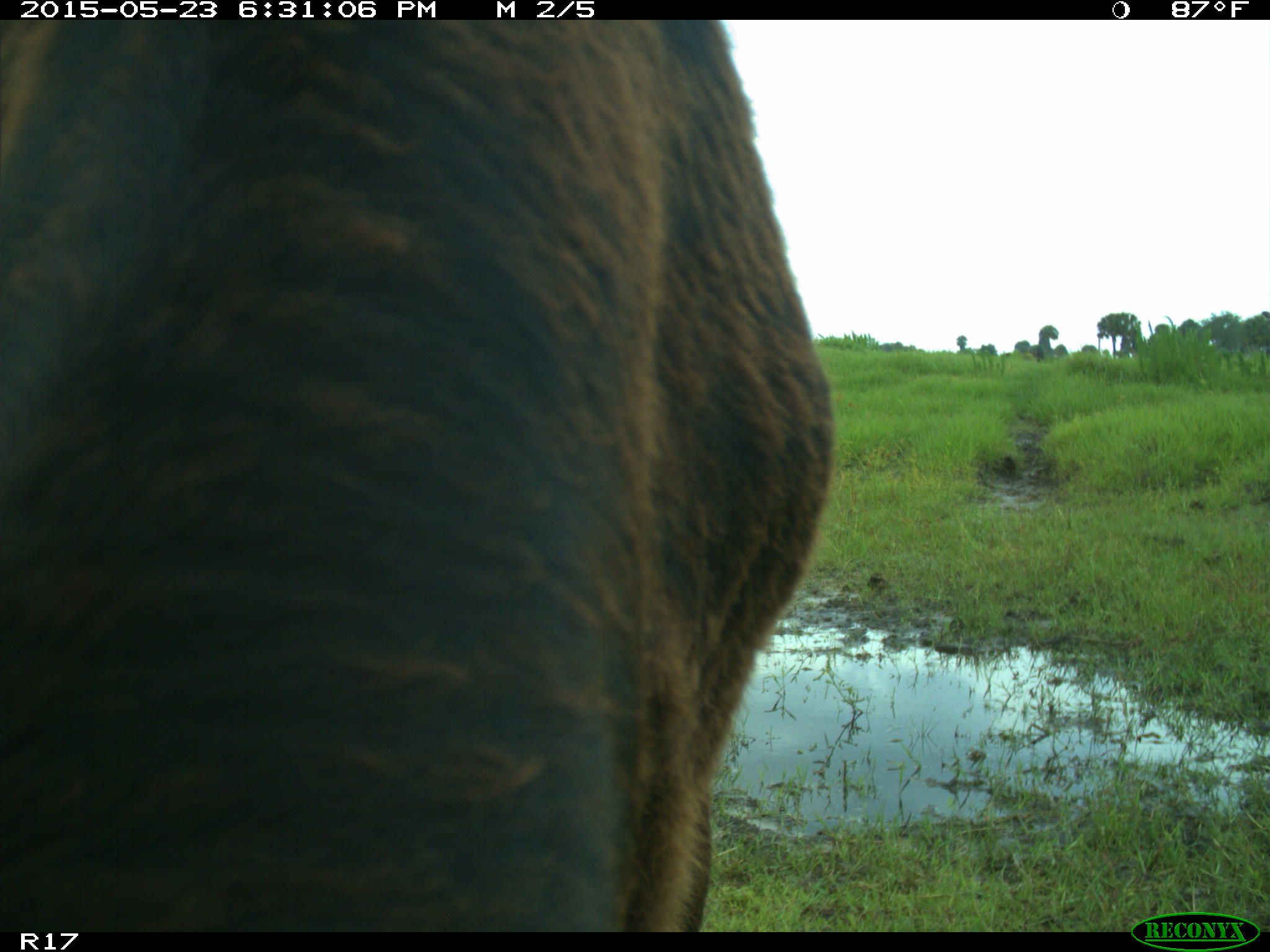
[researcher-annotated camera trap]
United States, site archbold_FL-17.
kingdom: Animalia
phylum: Chordata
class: Mammalia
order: Artiodactyla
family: Bovidae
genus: Bos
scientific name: Bos taurus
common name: domestic cow